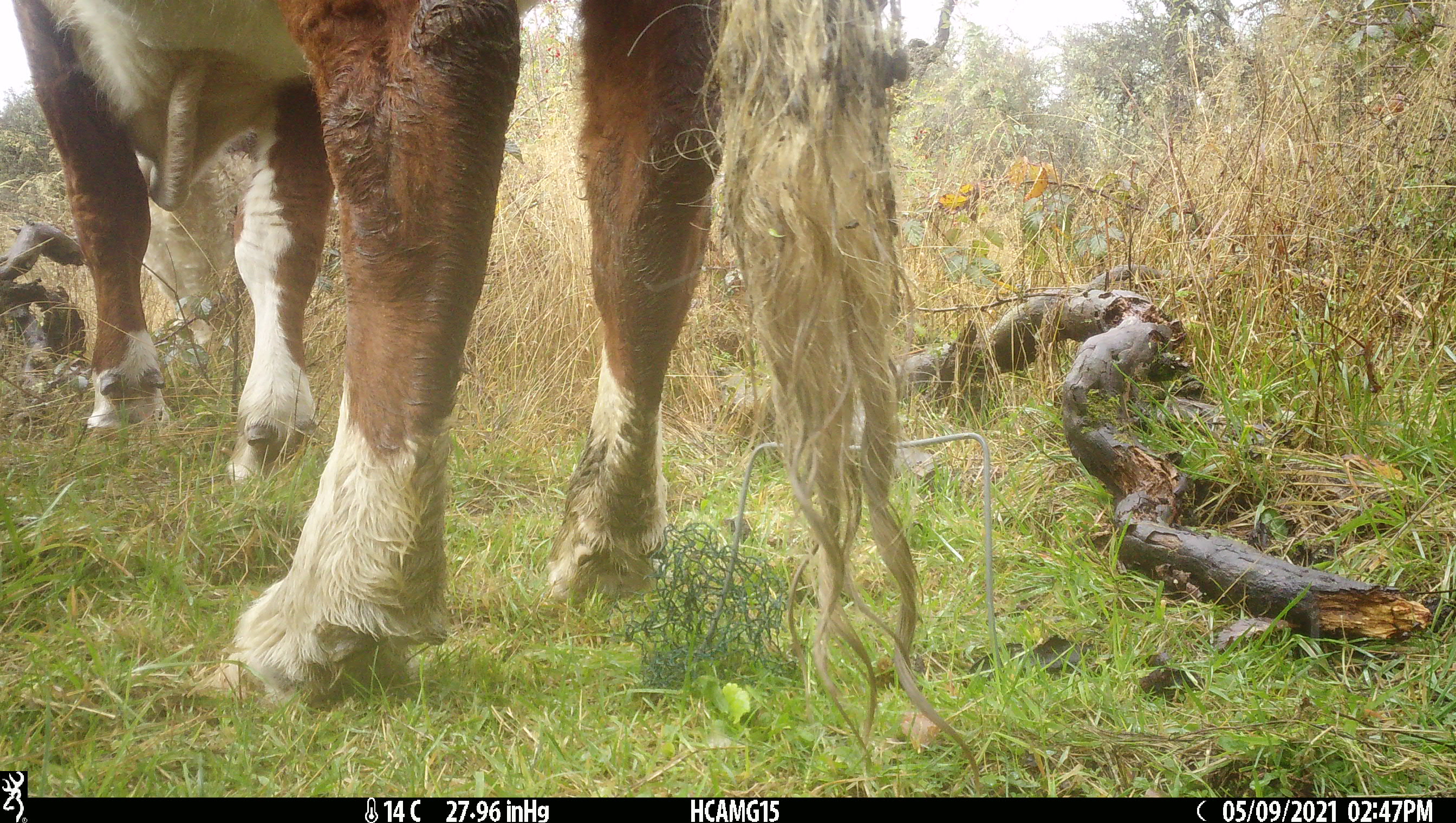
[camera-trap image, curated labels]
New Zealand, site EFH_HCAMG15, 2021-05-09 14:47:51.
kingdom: Animalia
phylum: Chordata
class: Mammalia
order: Artiodactyla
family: Bovidae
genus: Bos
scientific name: Bos taurus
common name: domestic cow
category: cow